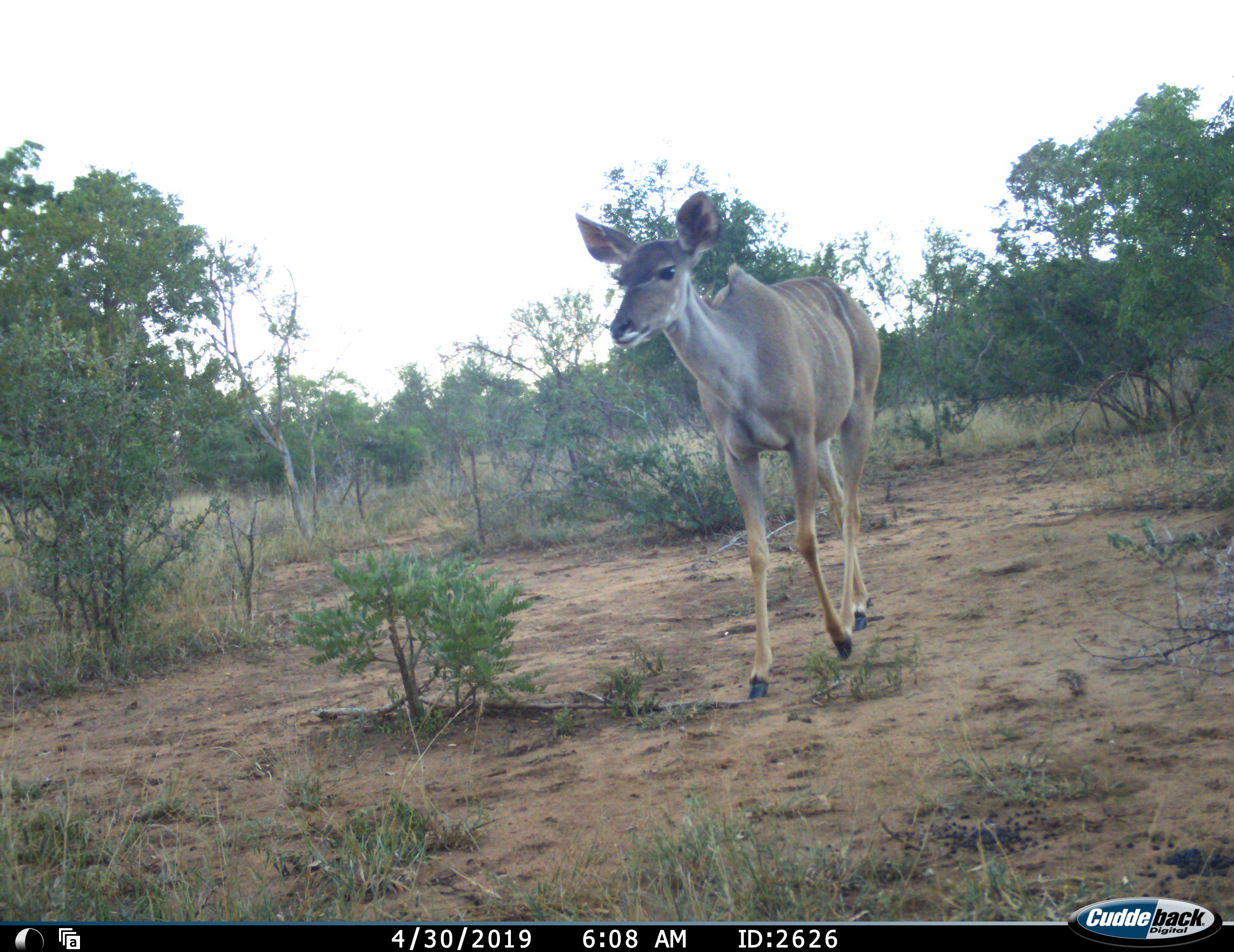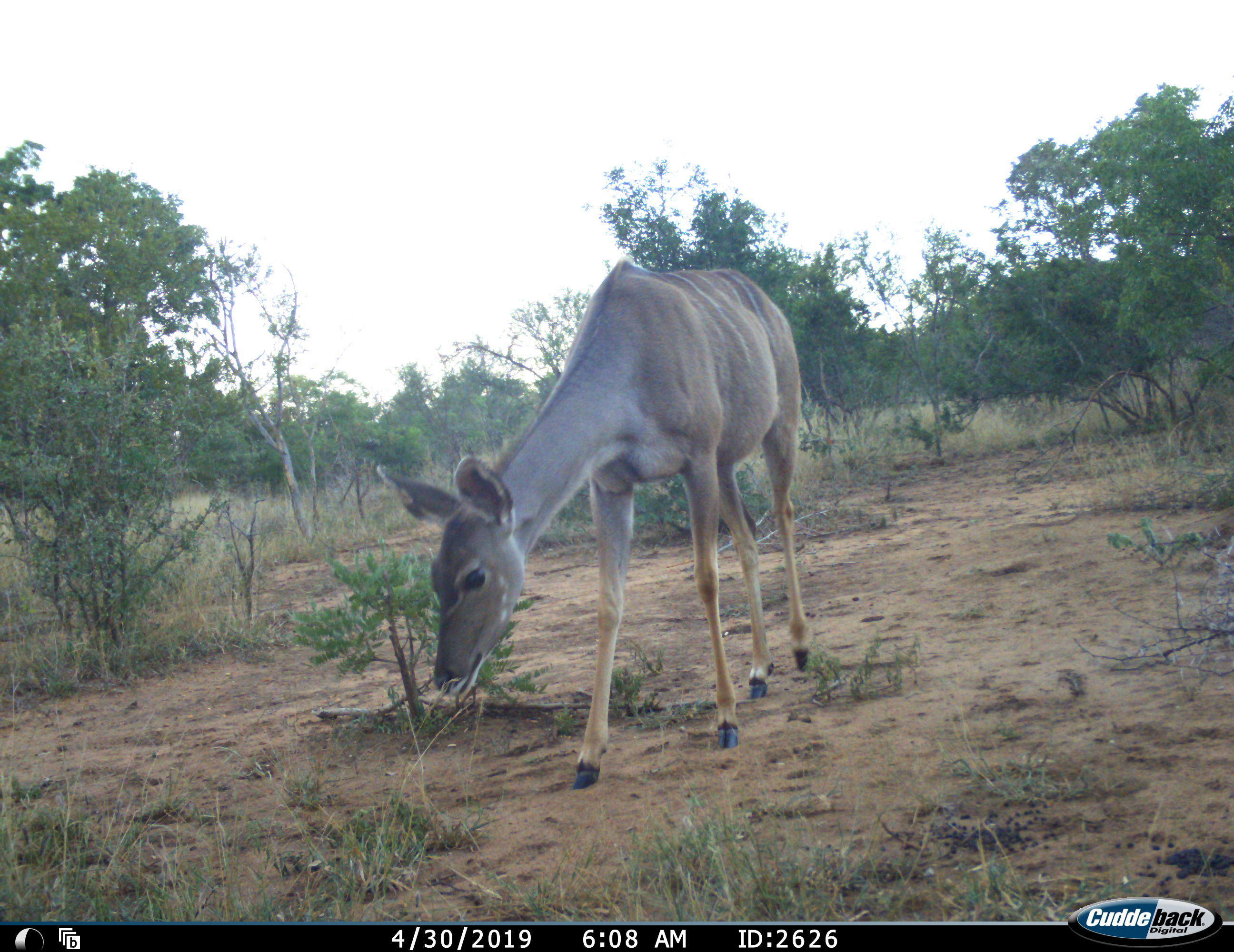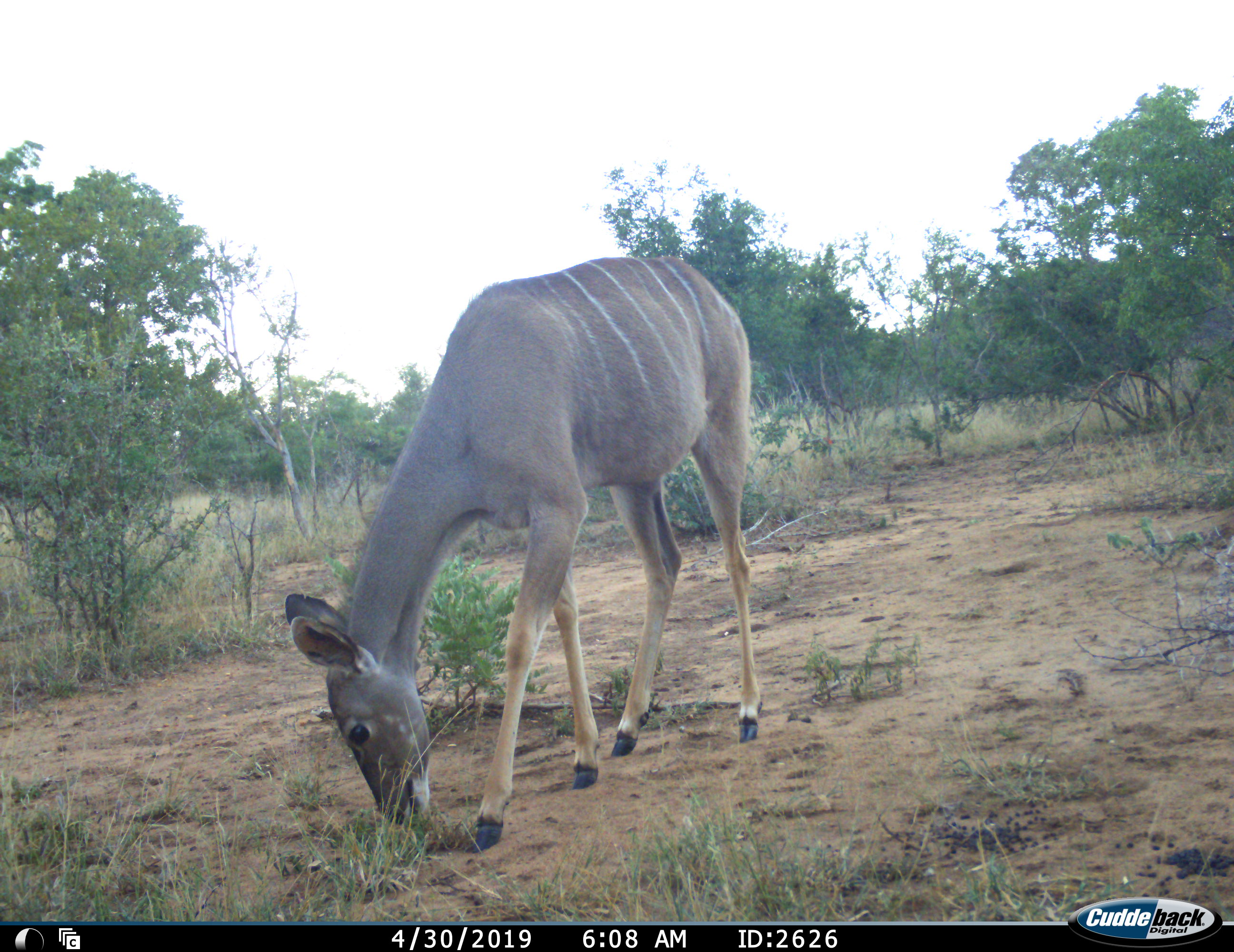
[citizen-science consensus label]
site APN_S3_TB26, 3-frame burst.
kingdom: Animalia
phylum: Chordata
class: Mammalia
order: Artiodactyla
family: Bovidae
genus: Tragelaphus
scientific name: Tragelaphus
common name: kudu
Kudu (Tragelaphus), count 1. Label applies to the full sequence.